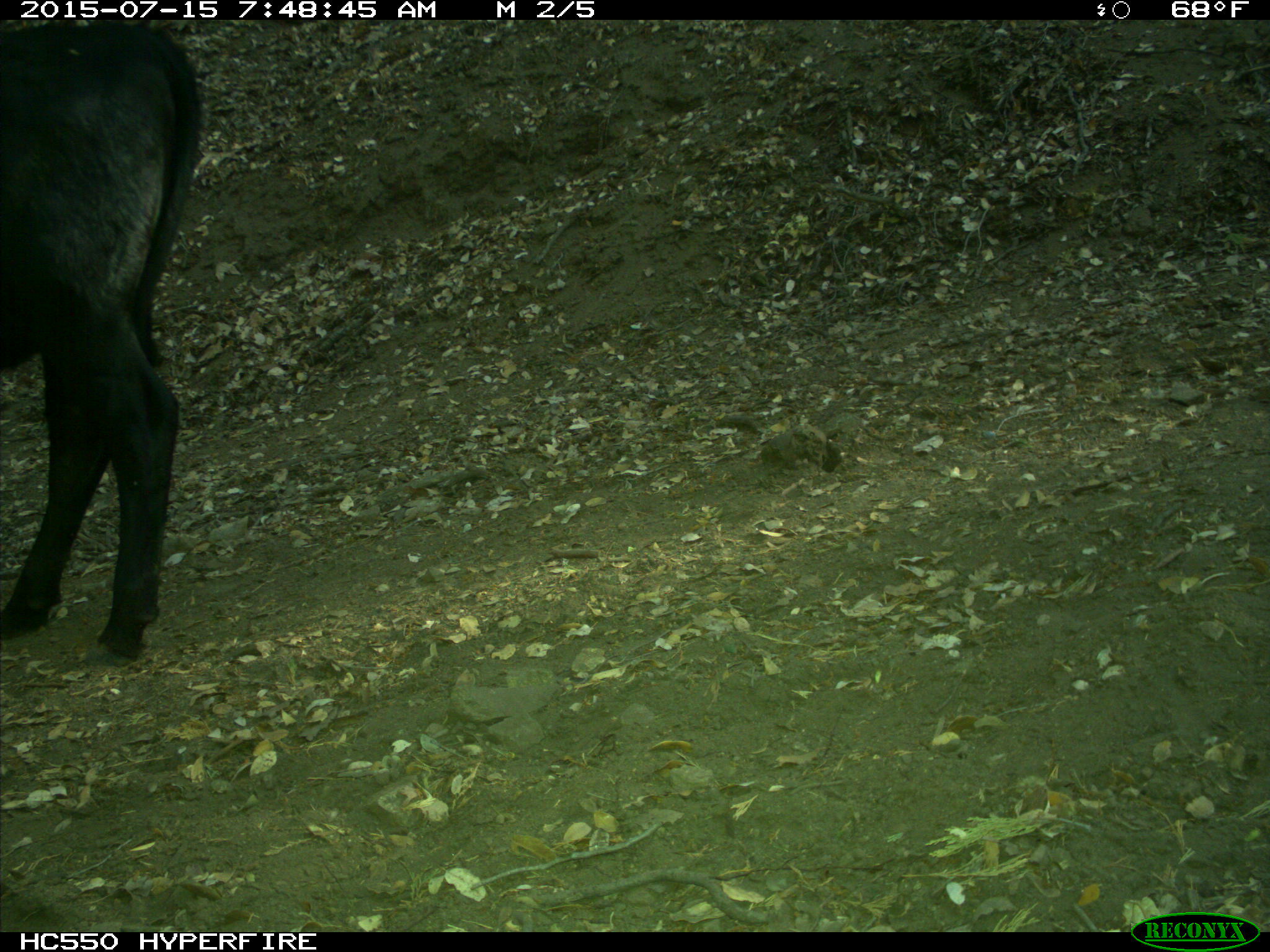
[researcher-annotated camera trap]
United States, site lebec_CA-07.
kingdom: Animalia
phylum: Chordata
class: Mammalia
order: Artiodactyla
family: Bovidae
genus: Bos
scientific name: Bos taurus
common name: domestic cow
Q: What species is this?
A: Bos taurus (domestic cow).